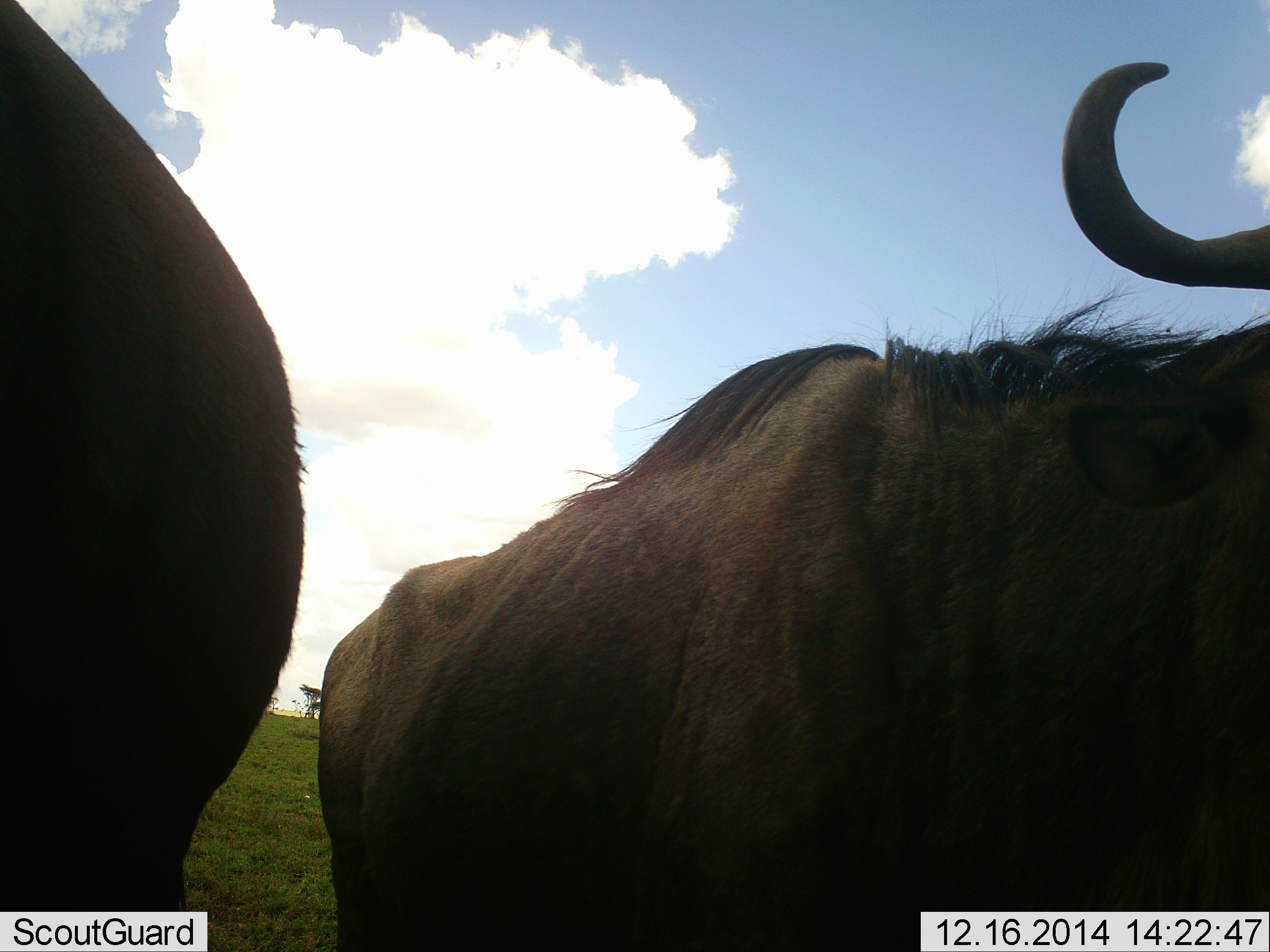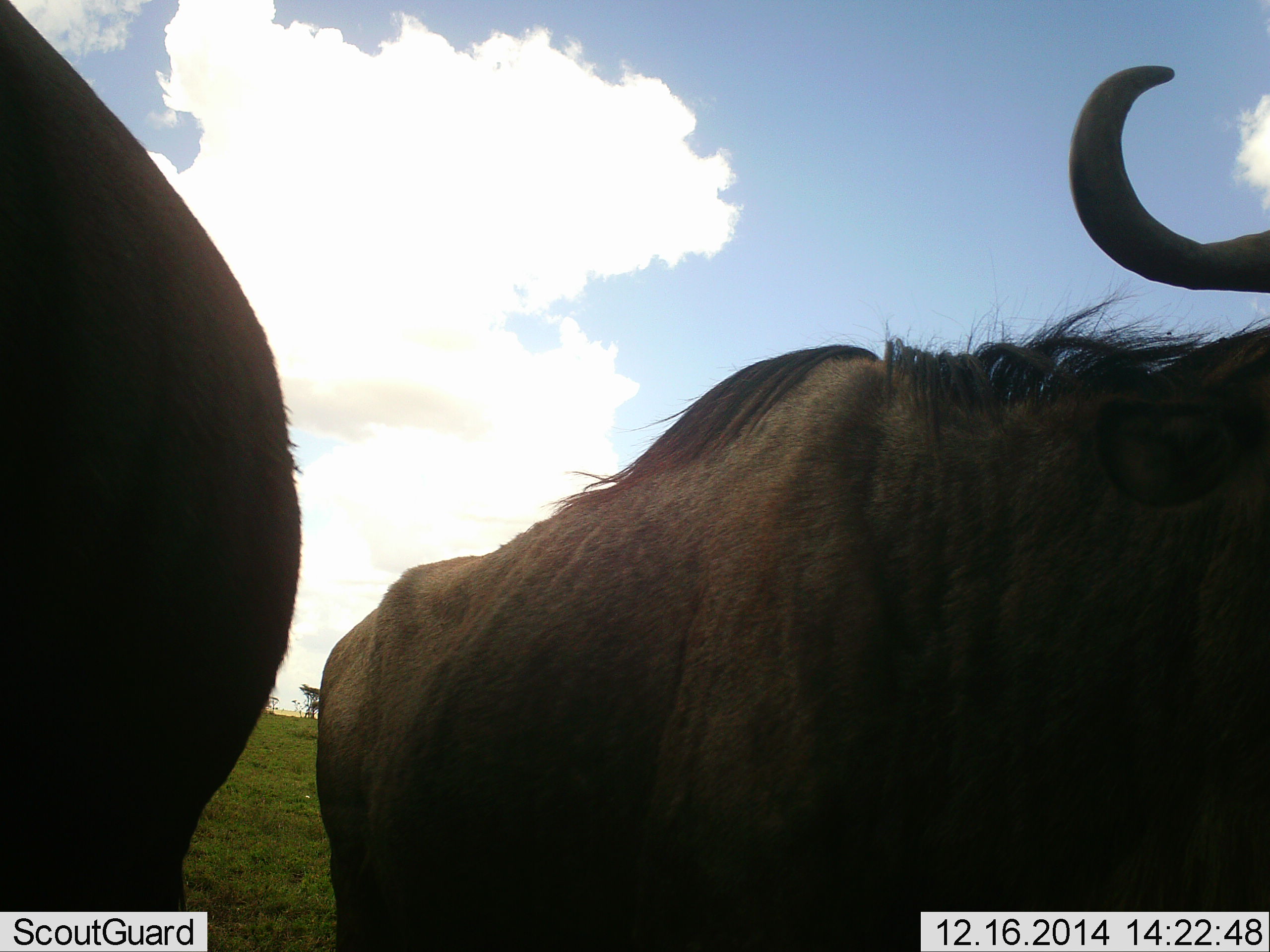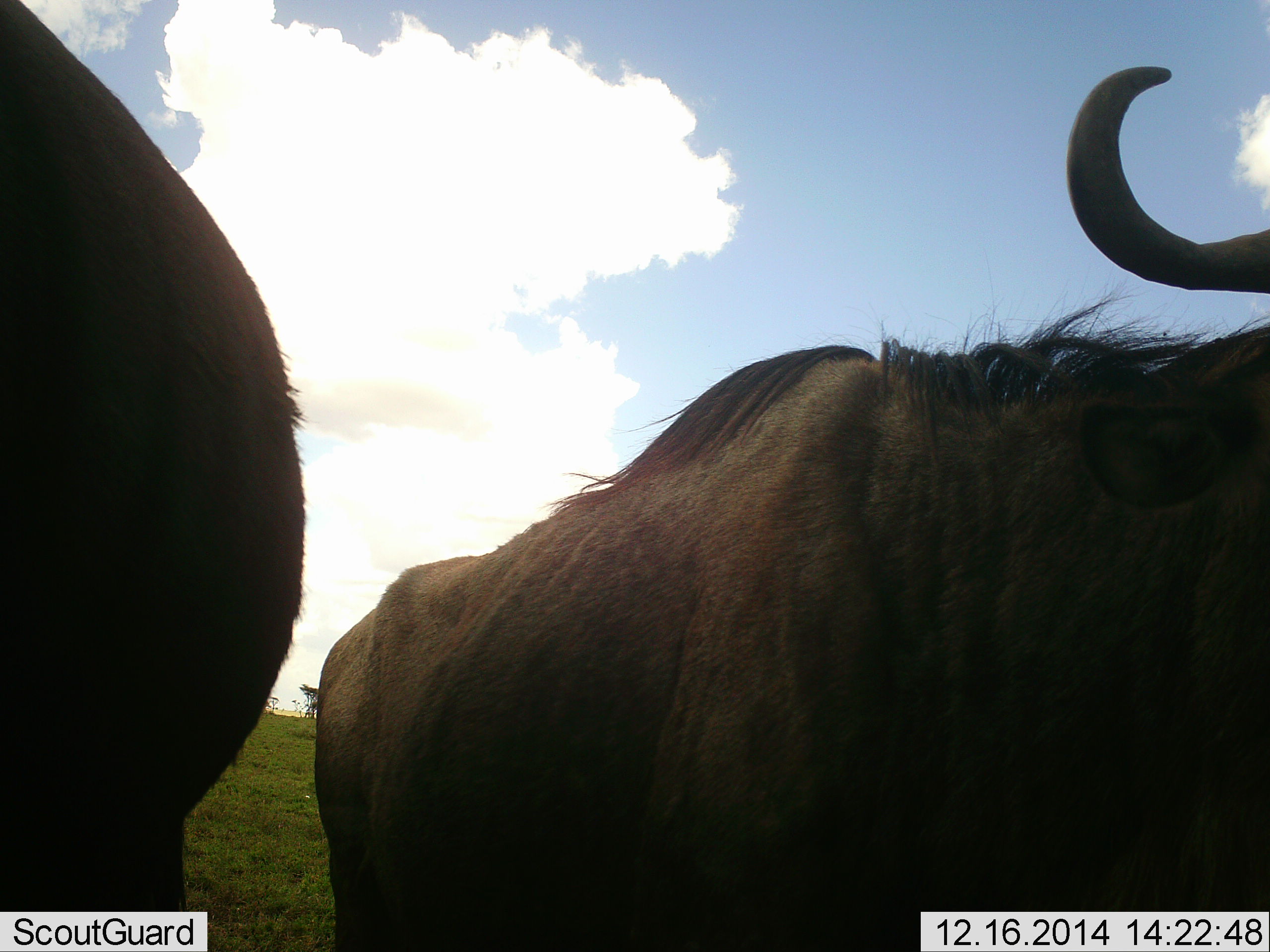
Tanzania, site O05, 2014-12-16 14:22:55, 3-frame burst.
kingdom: Animalia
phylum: Chordata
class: Mammalia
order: Artiodactyla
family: Bovidae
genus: Connochaetes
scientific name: Connochaetes taurinus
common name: blue wildebeest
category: wildebeest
Wildebeest (blue wildebeest) (Connochaetes taurinus), count 2. Behavior (volunteer vote fractions): standing 100%, resting 0%, moving 10%, interacting 0%. Young present (vote fraction): 0%. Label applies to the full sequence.